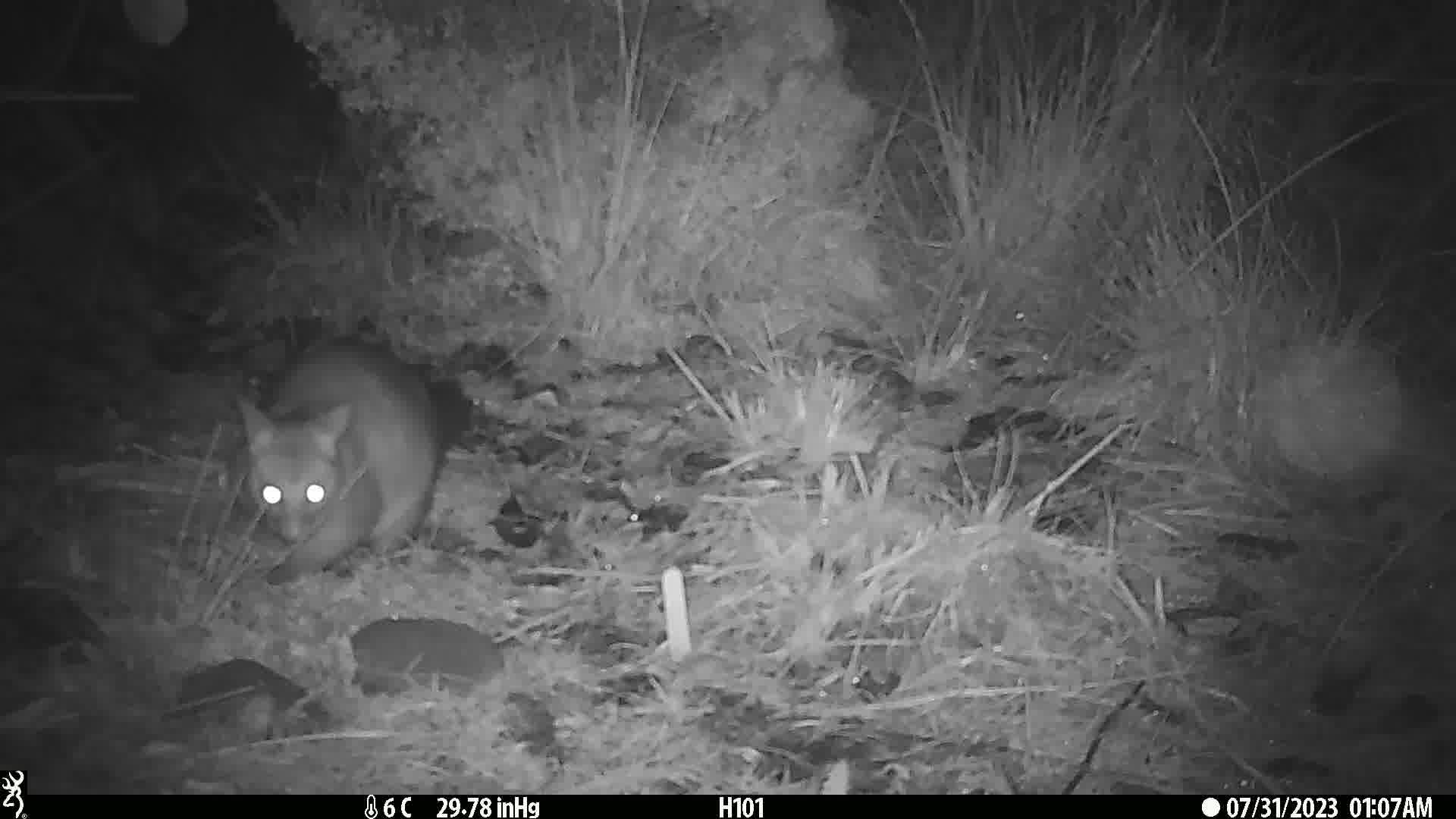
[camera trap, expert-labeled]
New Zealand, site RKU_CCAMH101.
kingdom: Animalia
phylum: Chordata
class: Mammalia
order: Diprotodontia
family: Phalangeridae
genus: Trichosurus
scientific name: Trichosurus vulpecula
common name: common brushtail possum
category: possum